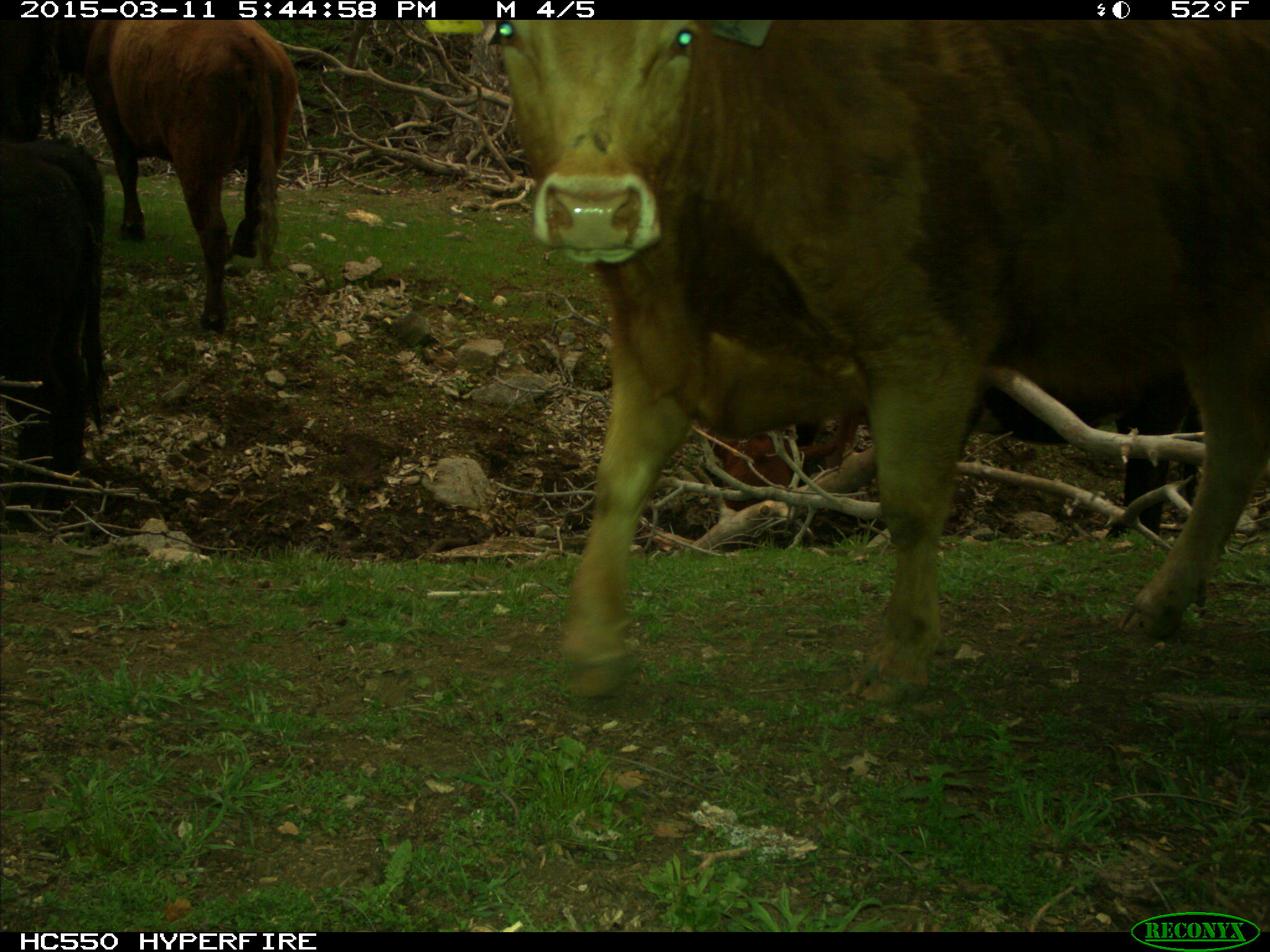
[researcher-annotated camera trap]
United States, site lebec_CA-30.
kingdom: Animalia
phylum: Chordata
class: Mammalia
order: Artiodactyla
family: Bovidae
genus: Bos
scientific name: Bos taurus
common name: domestic cow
Bos taurus (domestic cow).